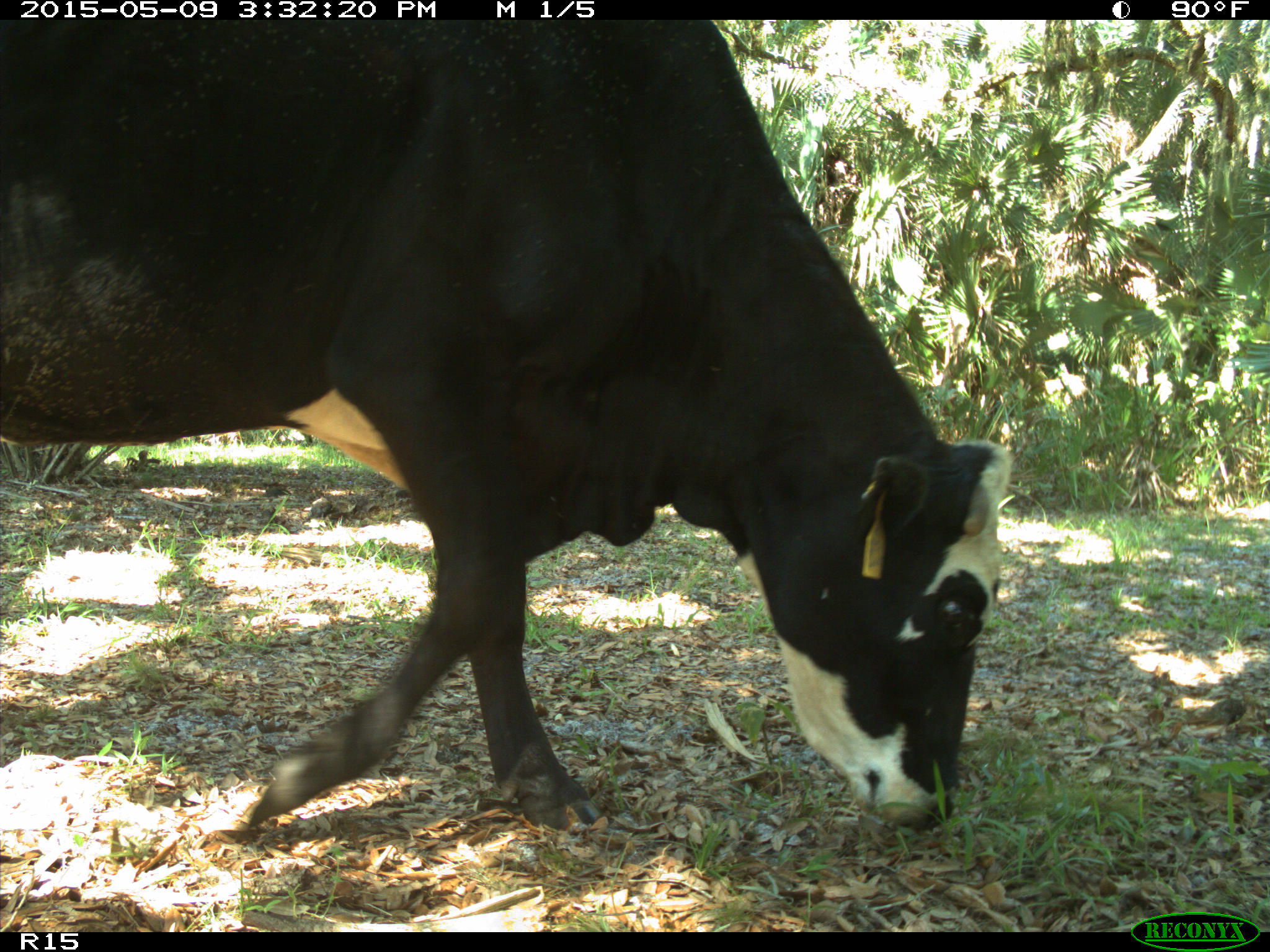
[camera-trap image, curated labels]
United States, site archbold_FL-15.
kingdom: Animalia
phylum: Chordata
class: Mammalia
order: Artiodactyla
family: Bovidae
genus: Bos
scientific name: Bos taurus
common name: domestic cow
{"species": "Bos taurus (domestic cow)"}